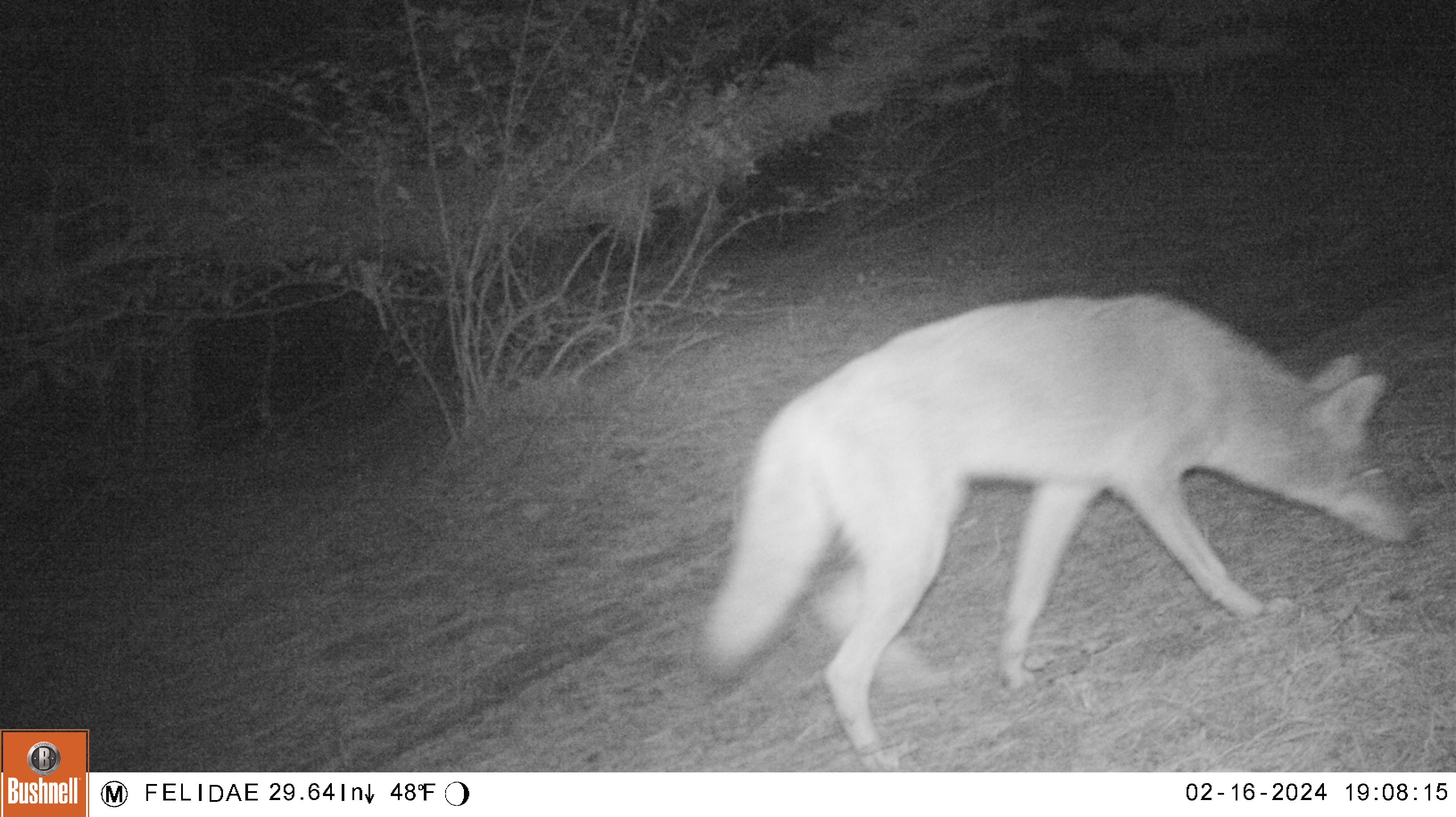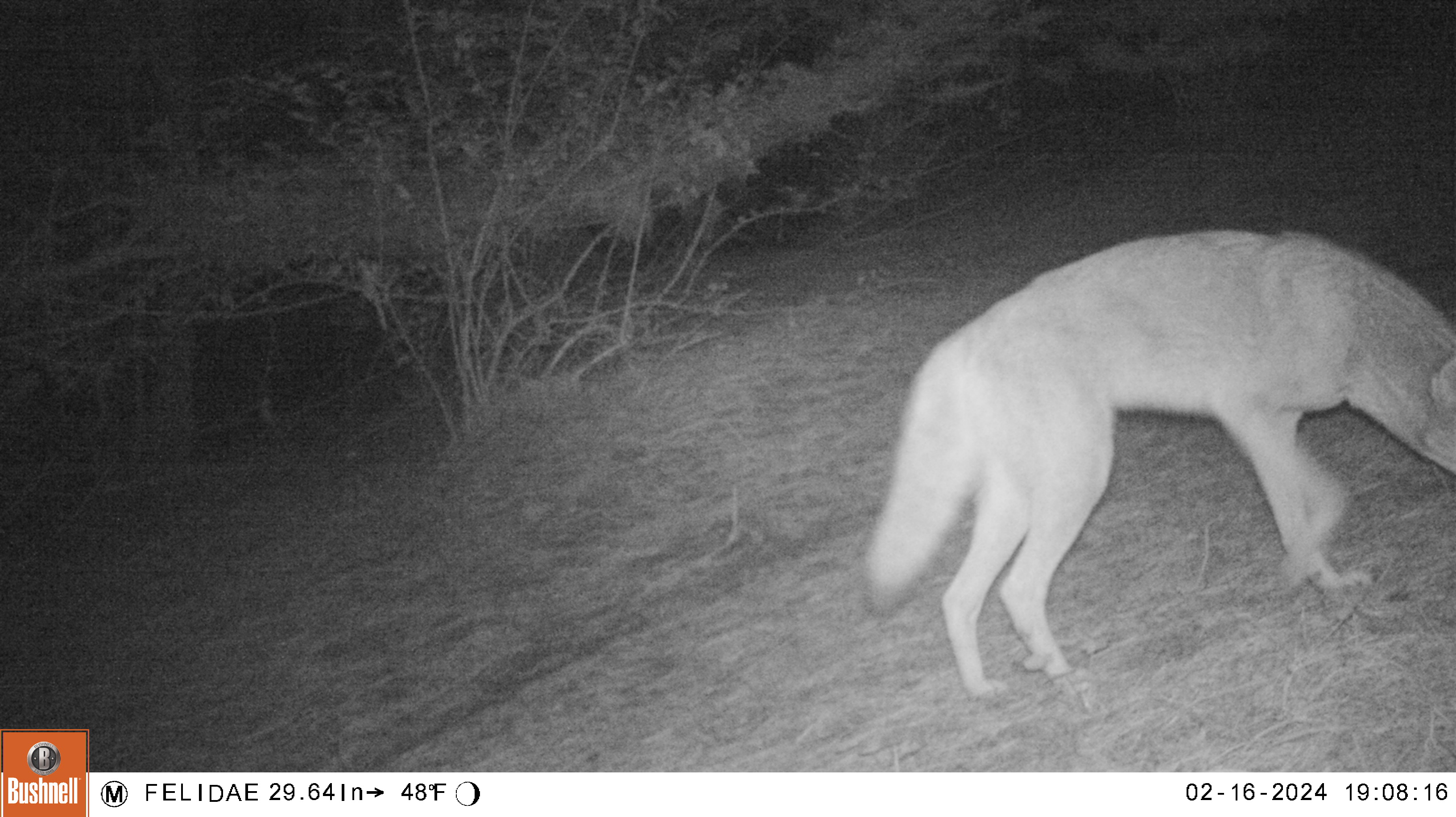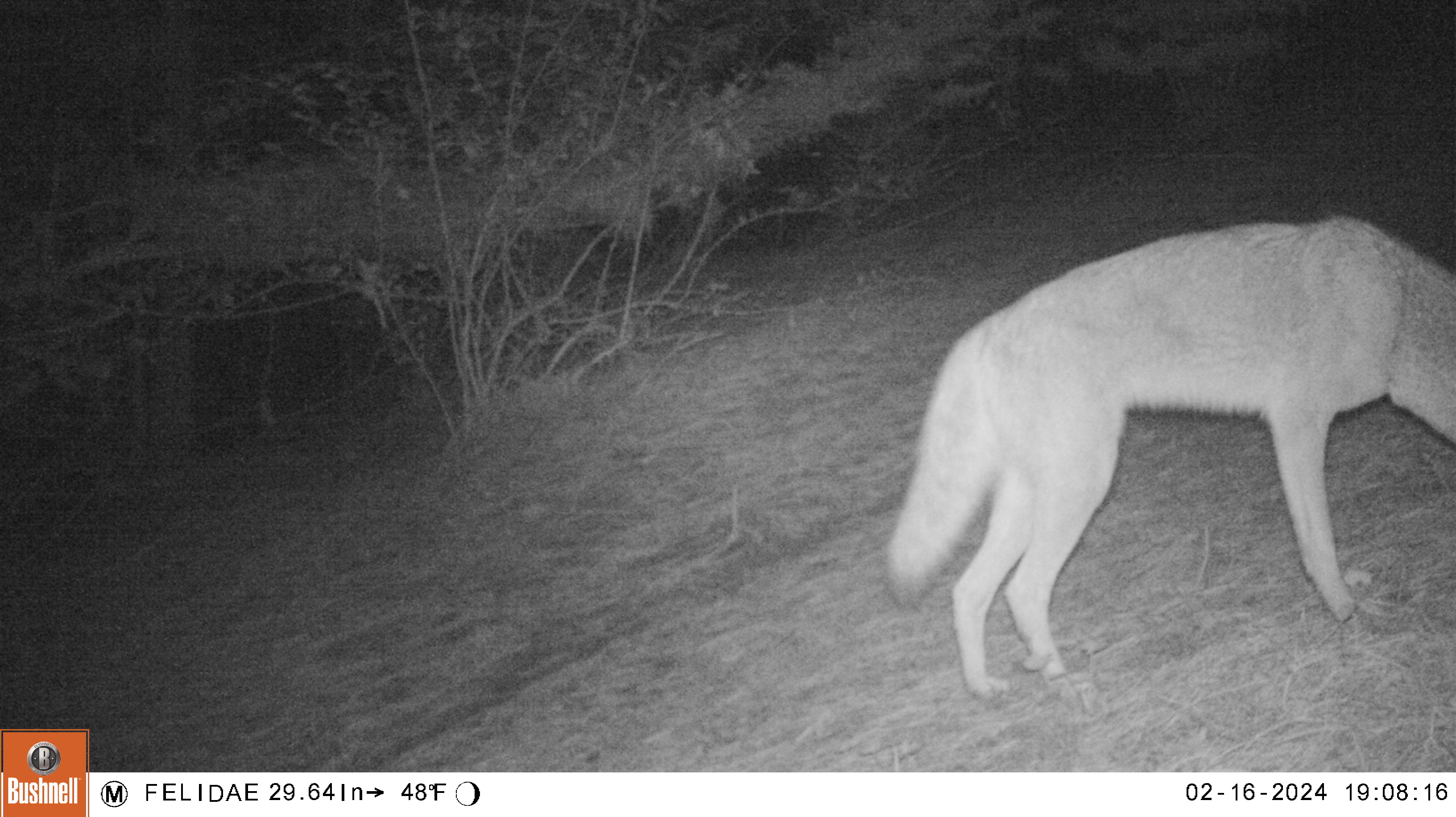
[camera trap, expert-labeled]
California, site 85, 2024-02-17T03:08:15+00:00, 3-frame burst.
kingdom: Animalia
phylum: Chordata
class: Mammalia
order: Carnivora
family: Canidae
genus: Canis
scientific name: Canis latrans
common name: coyote